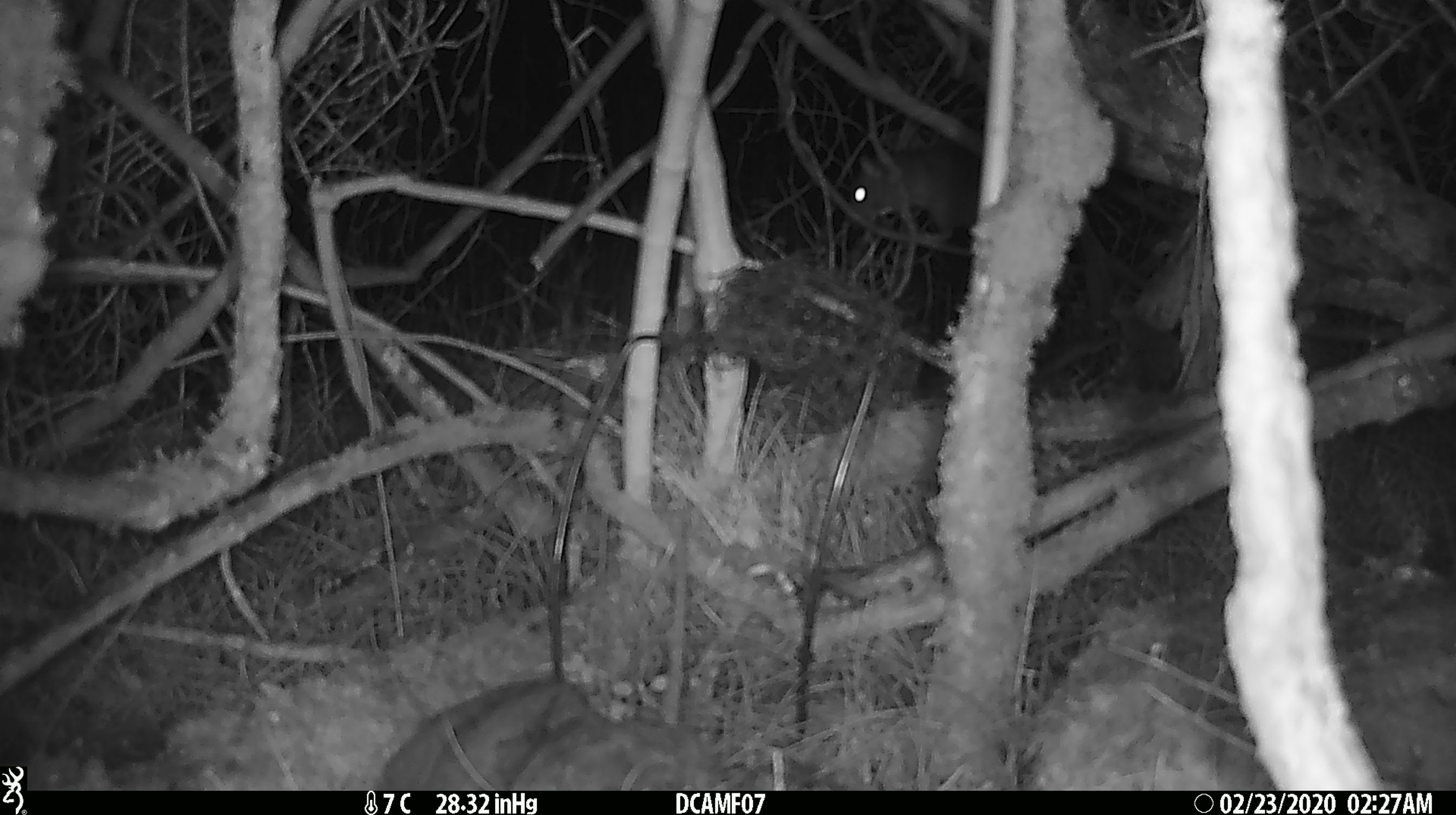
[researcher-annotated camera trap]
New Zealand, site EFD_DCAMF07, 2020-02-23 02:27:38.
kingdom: Animalia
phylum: Chordata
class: Mammalia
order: Rodentia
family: Muridae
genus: Mus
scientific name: Mus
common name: mouse